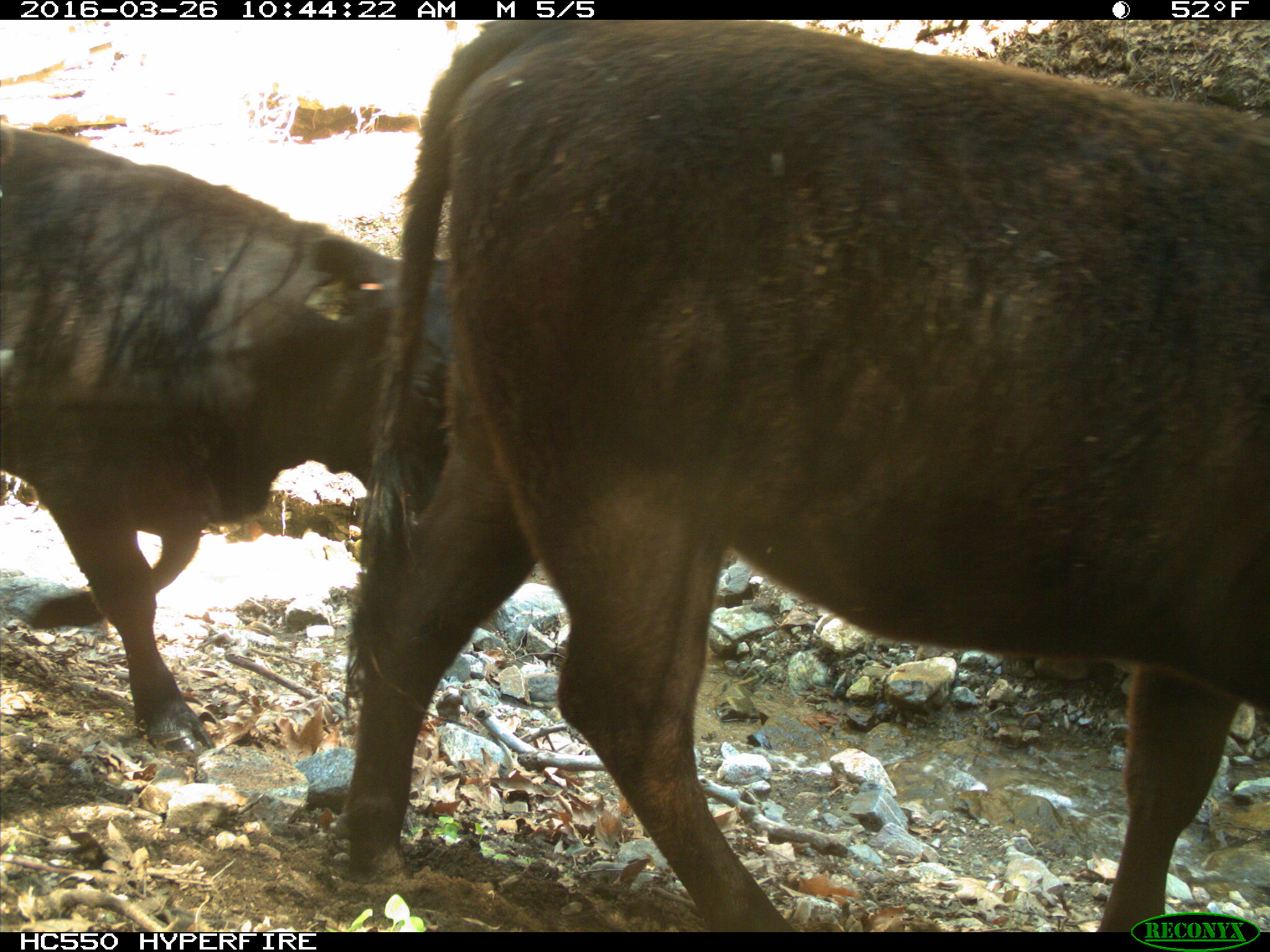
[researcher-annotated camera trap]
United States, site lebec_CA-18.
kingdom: Animalia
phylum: Chordata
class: Mammalia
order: Artiodactyla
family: Bovidae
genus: Bos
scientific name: Bos taurus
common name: domestic cow